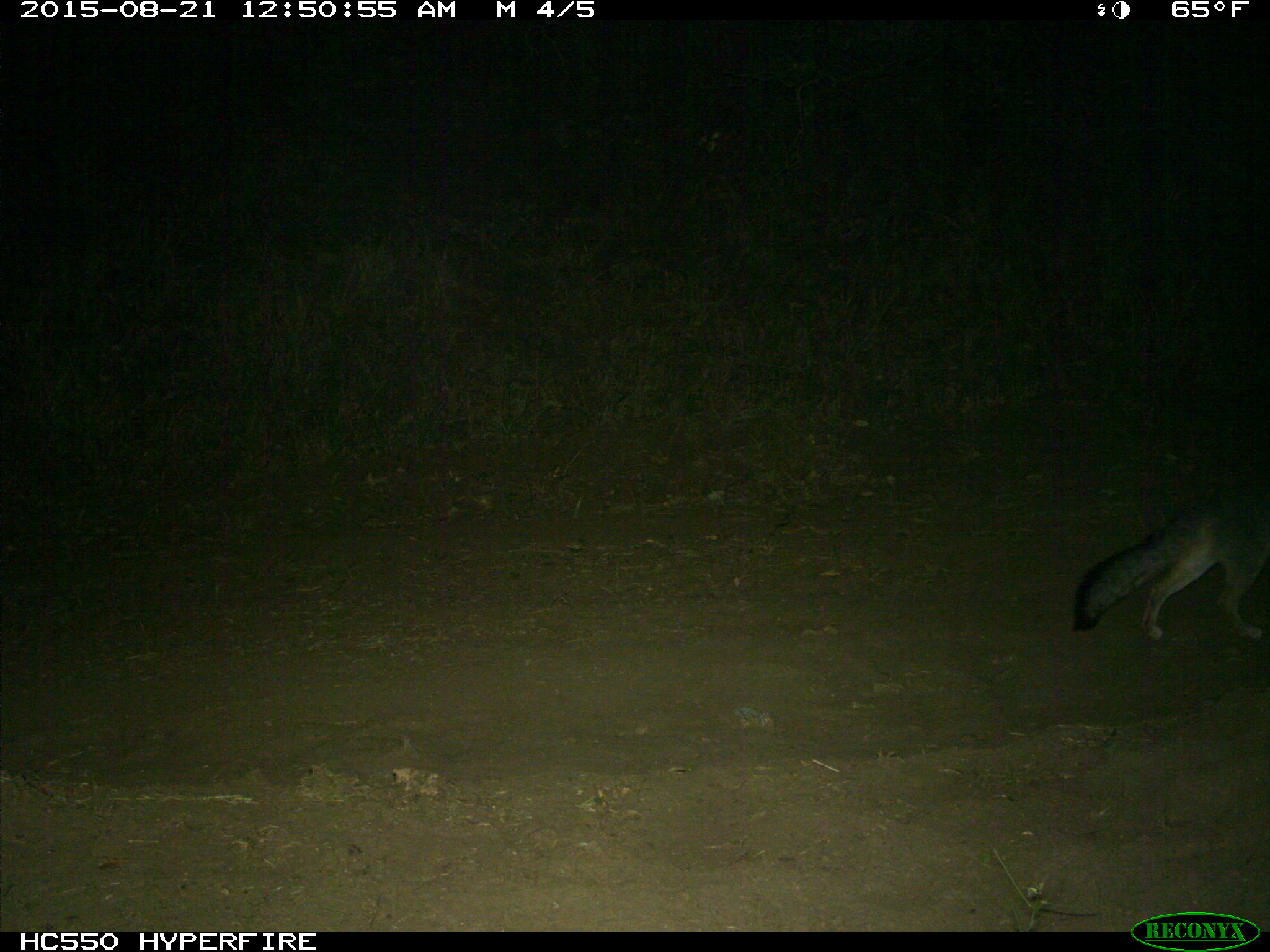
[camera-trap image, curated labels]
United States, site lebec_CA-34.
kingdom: Animalia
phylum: Chordata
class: Mammalia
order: Carnivora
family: Canidae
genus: Urocyon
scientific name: Urocyon cinereoargenteus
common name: gray fox